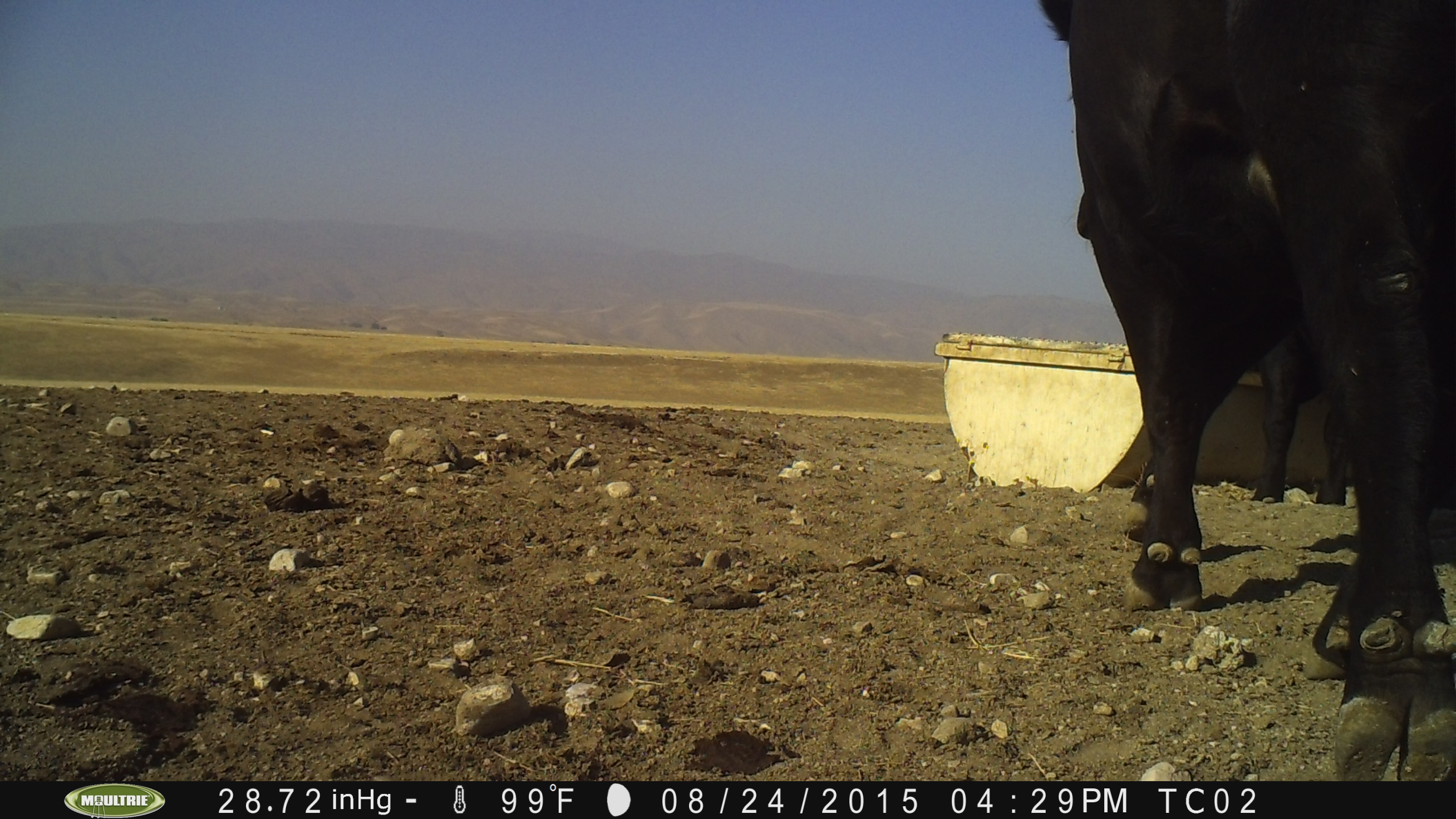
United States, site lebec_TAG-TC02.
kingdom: Animalia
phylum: Chordata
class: Mammalia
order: Artiodactyla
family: Bovidae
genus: Bos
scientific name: Bos taurus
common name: domestic cow